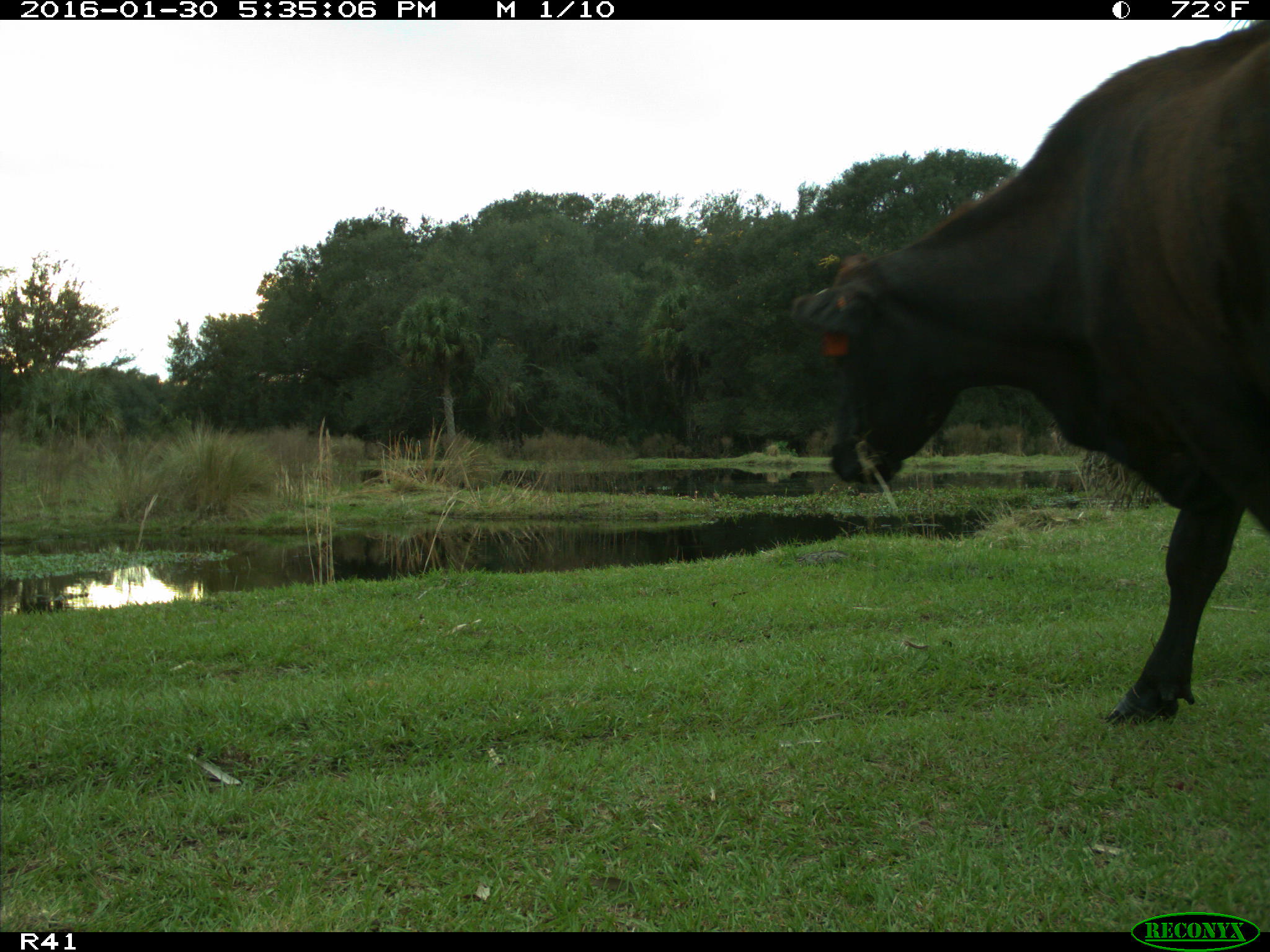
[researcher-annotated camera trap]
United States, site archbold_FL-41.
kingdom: Animalia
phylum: Chordata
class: Mammalia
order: Artiodactyla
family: Bovidae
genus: Bos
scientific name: Bos taurus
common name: domestic cow